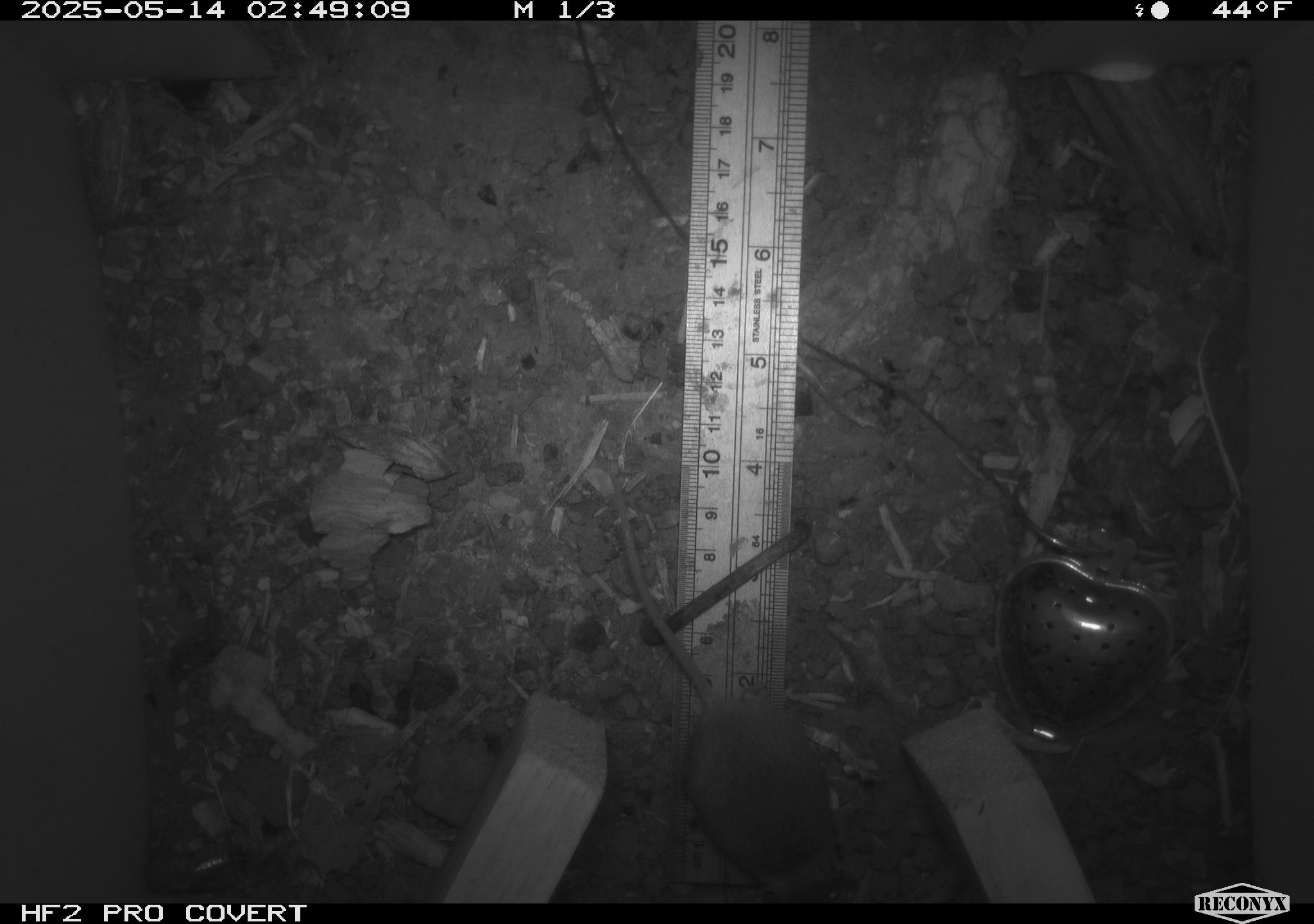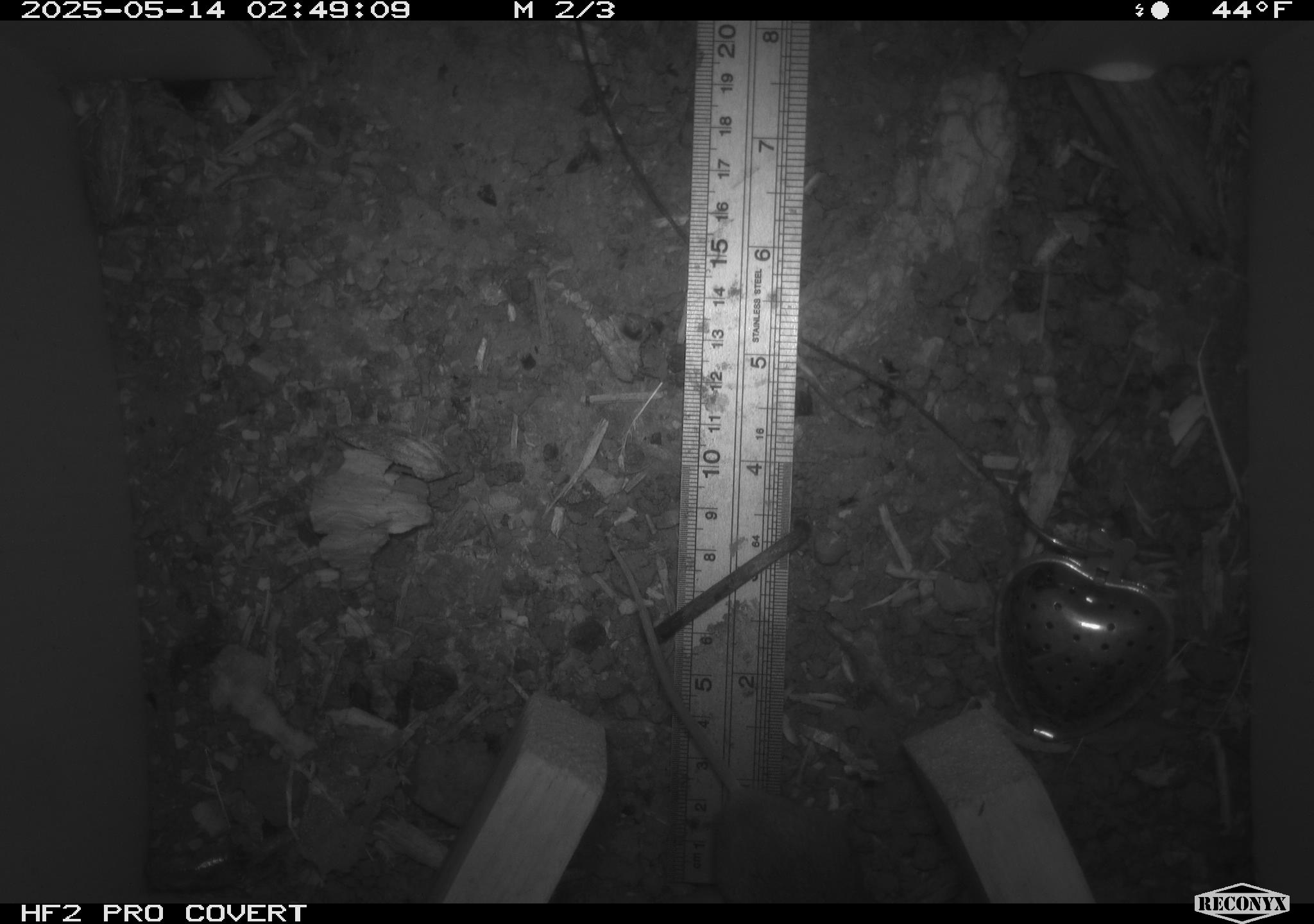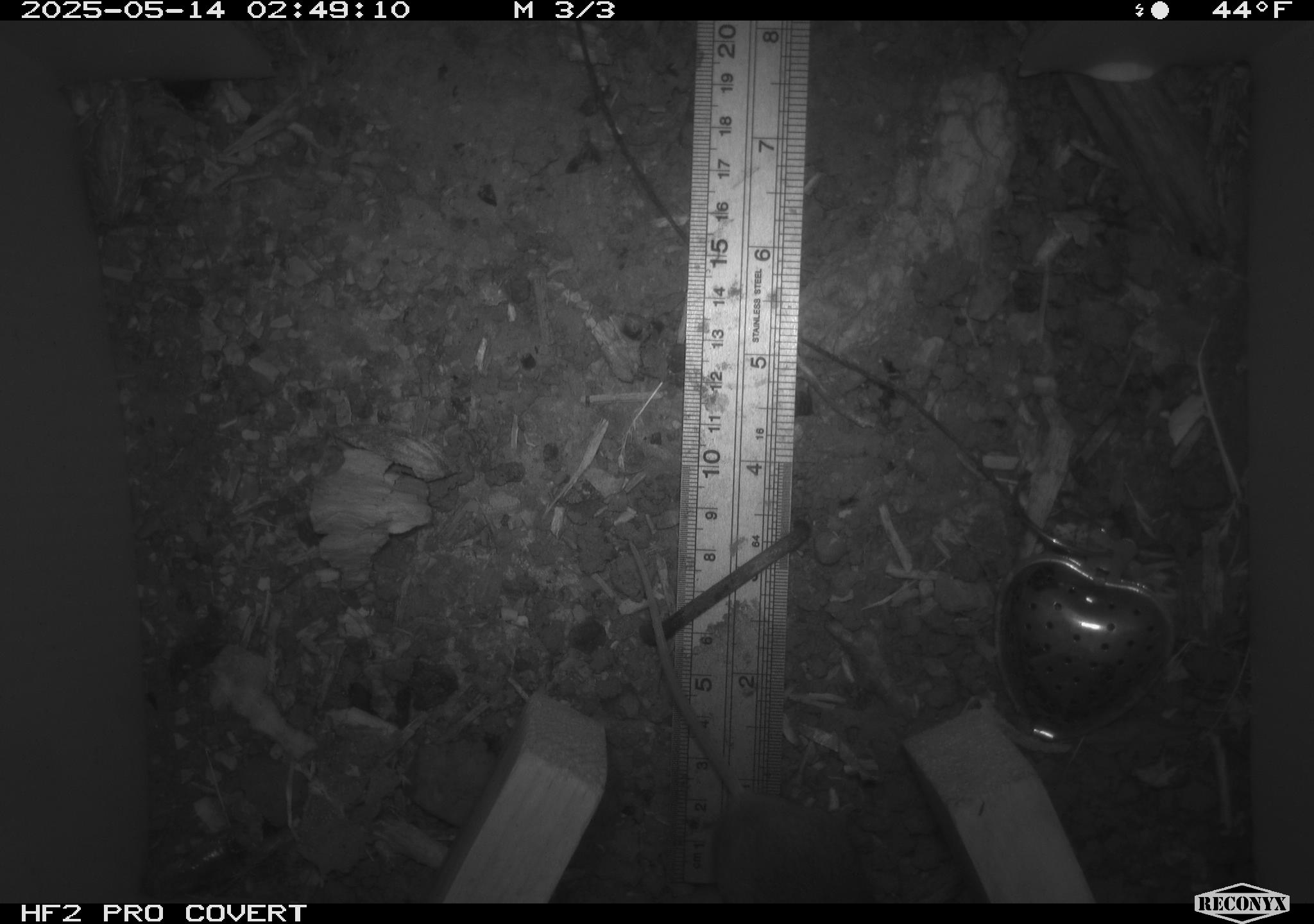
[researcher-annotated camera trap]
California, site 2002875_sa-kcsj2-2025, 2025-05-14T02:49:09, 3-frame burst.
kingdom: Animalia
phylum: Chordata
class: Mammalia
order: Rodentia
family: Muridae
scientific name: Muridae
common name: murids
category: muridae family